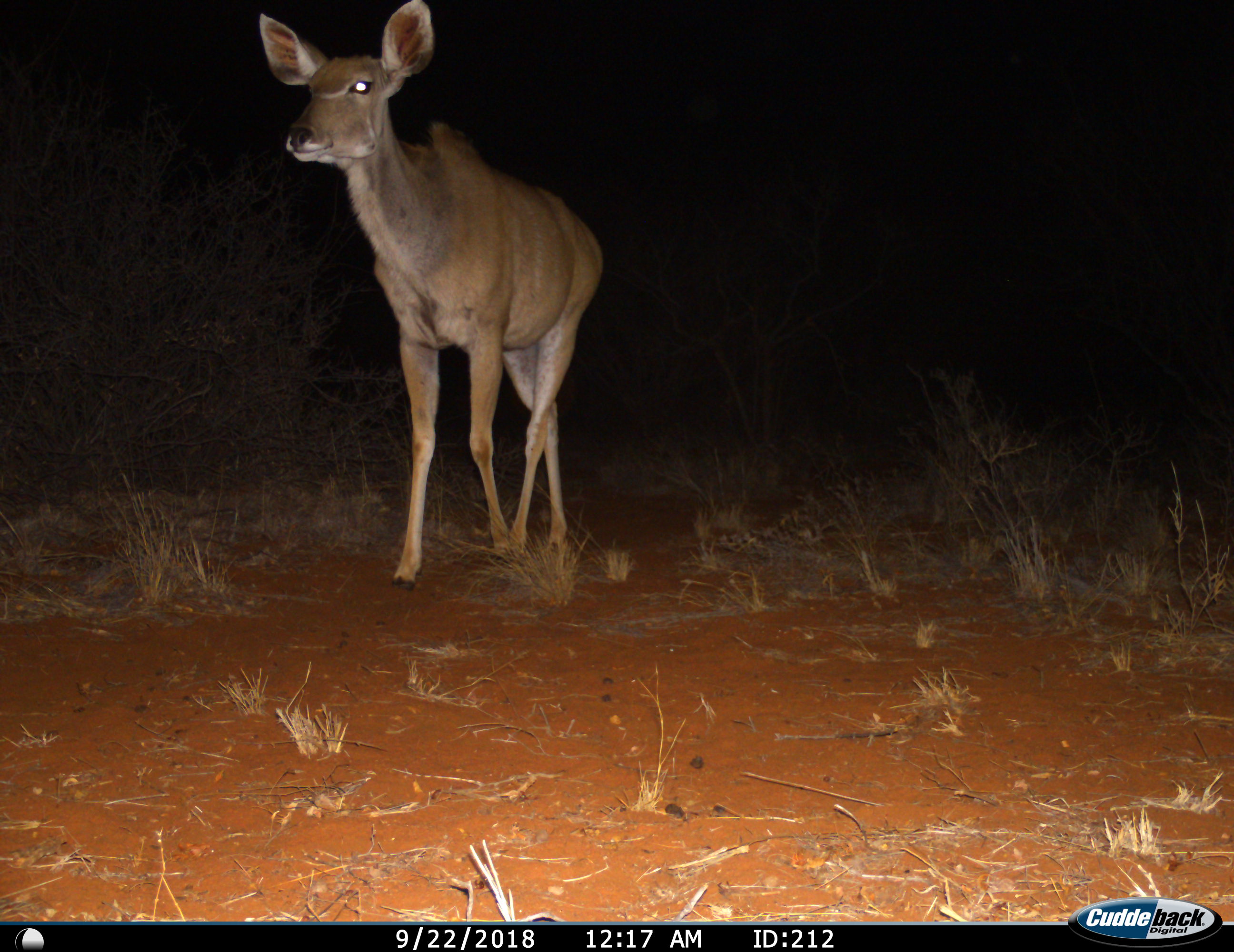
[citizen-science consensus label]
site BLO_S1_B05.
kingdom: Animalia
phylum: Chordata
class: Mammalia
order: Artiodactyla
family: Bovidae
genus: Tragelaphus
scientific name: Tragelaphus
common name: kudu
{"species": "kudu (Tragelaphus)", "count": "1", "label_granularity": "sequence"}